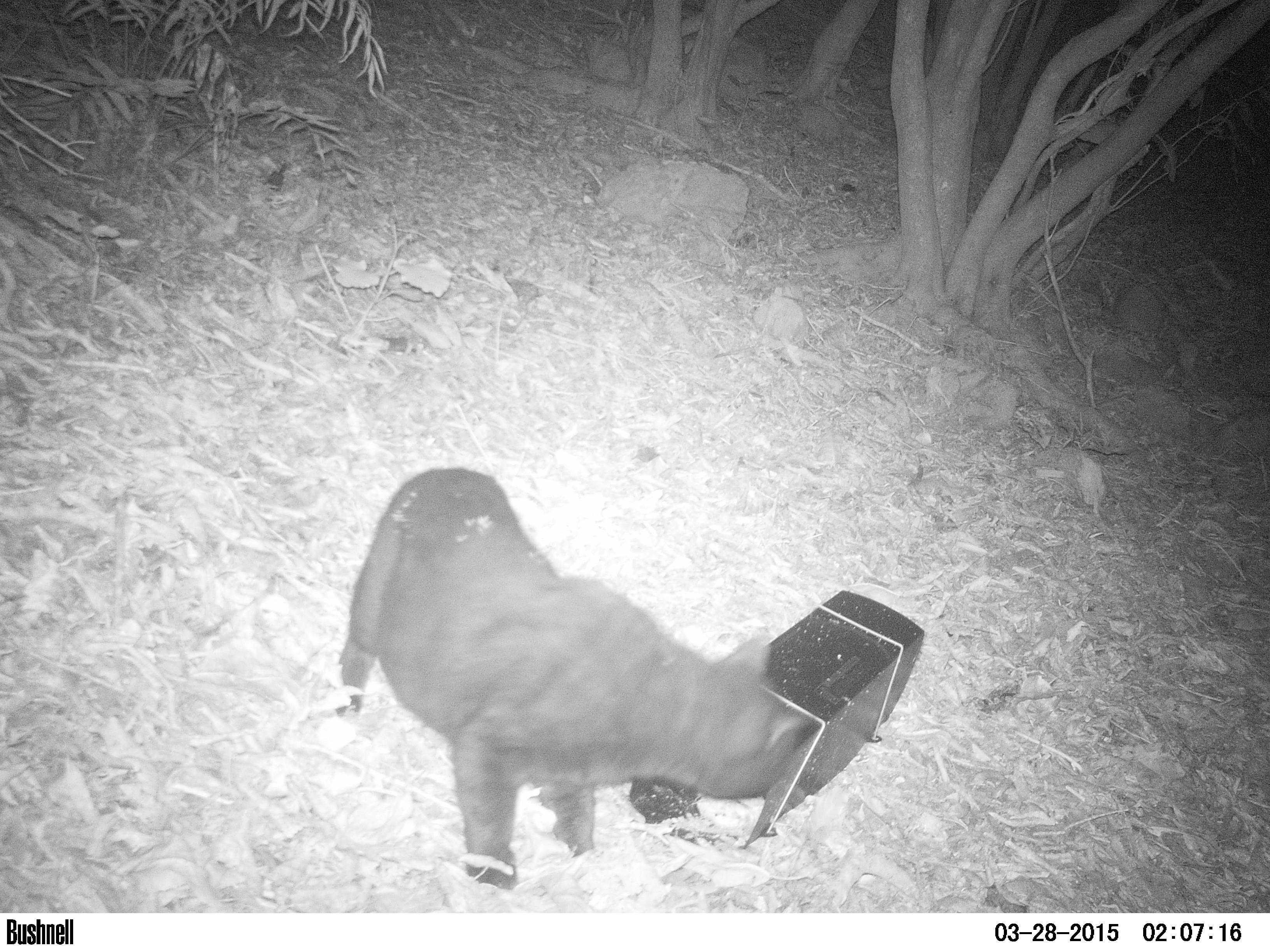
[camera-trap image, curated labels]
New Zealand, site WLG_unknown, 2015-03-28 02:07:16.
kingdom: Animalia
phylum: Chordata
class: Mammalia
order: Carnivora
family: Felidae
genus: Felis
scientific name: Felis catus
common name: domestic cat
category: cat